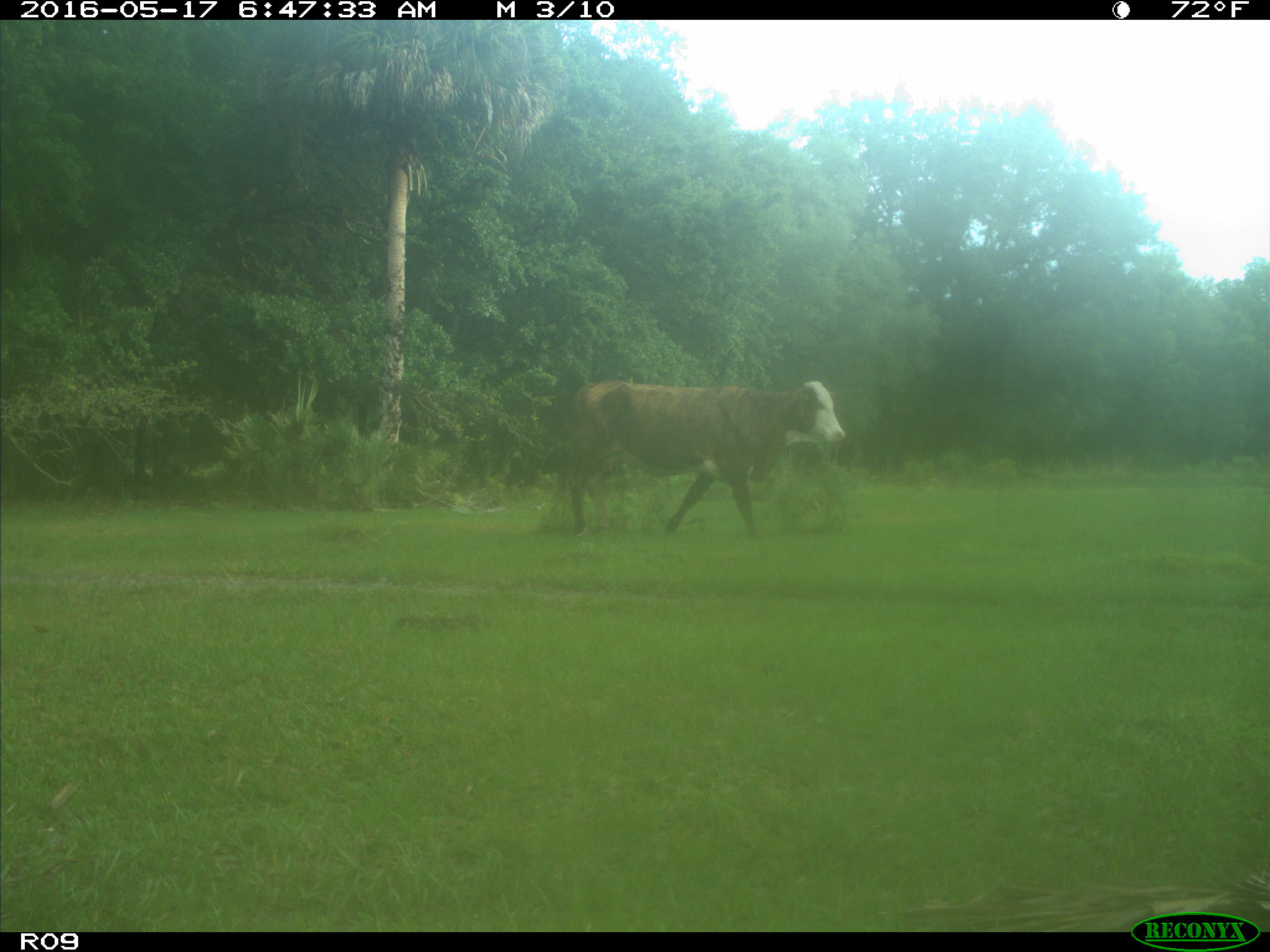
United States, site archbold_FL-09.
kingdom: Animalia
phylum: Chordata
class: Mammalia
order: Artiodactyla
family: Bovidae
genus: Bos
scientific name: Bos taurus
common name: domestic cow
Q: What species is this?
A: Bos taurus (domestic cow).